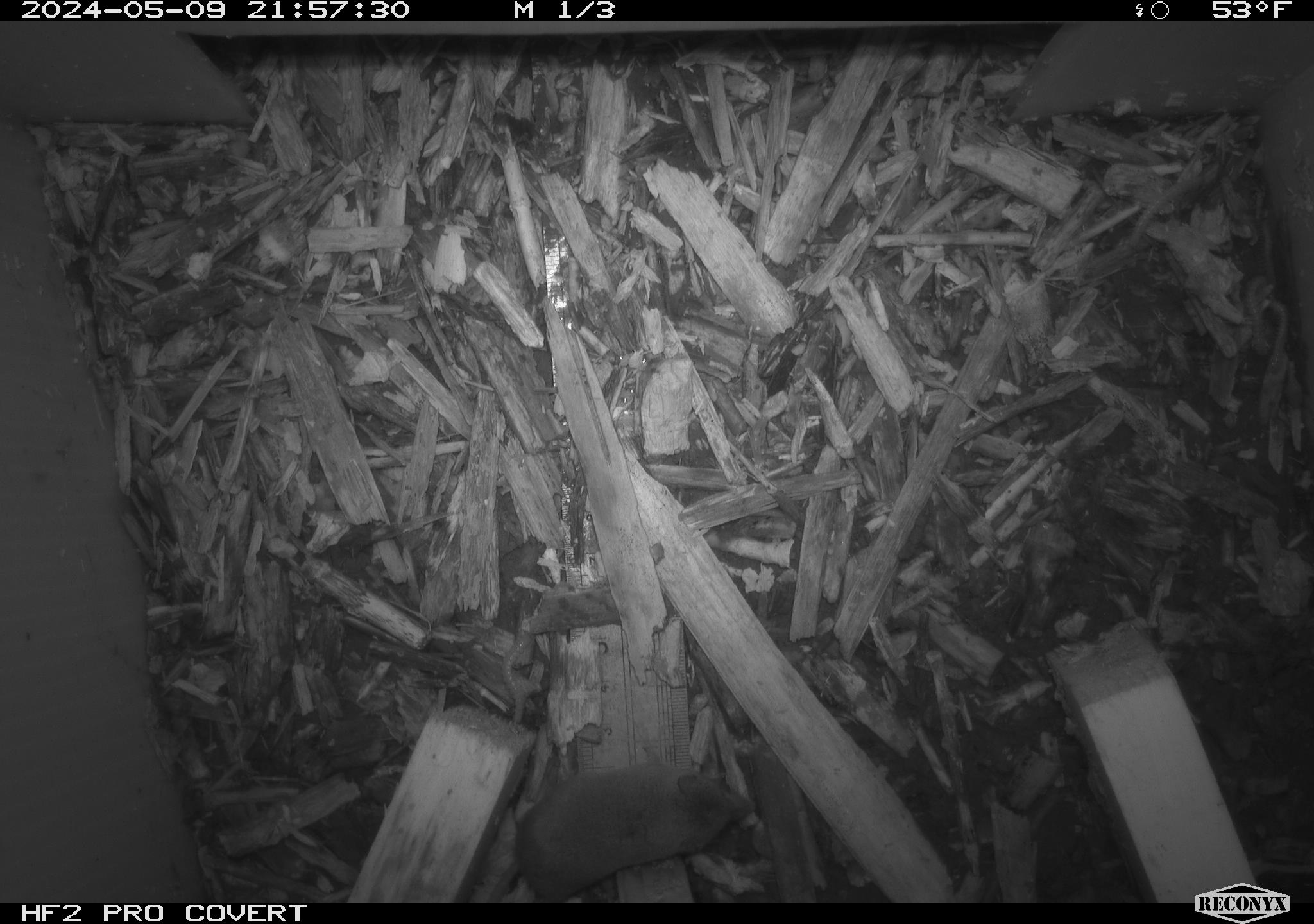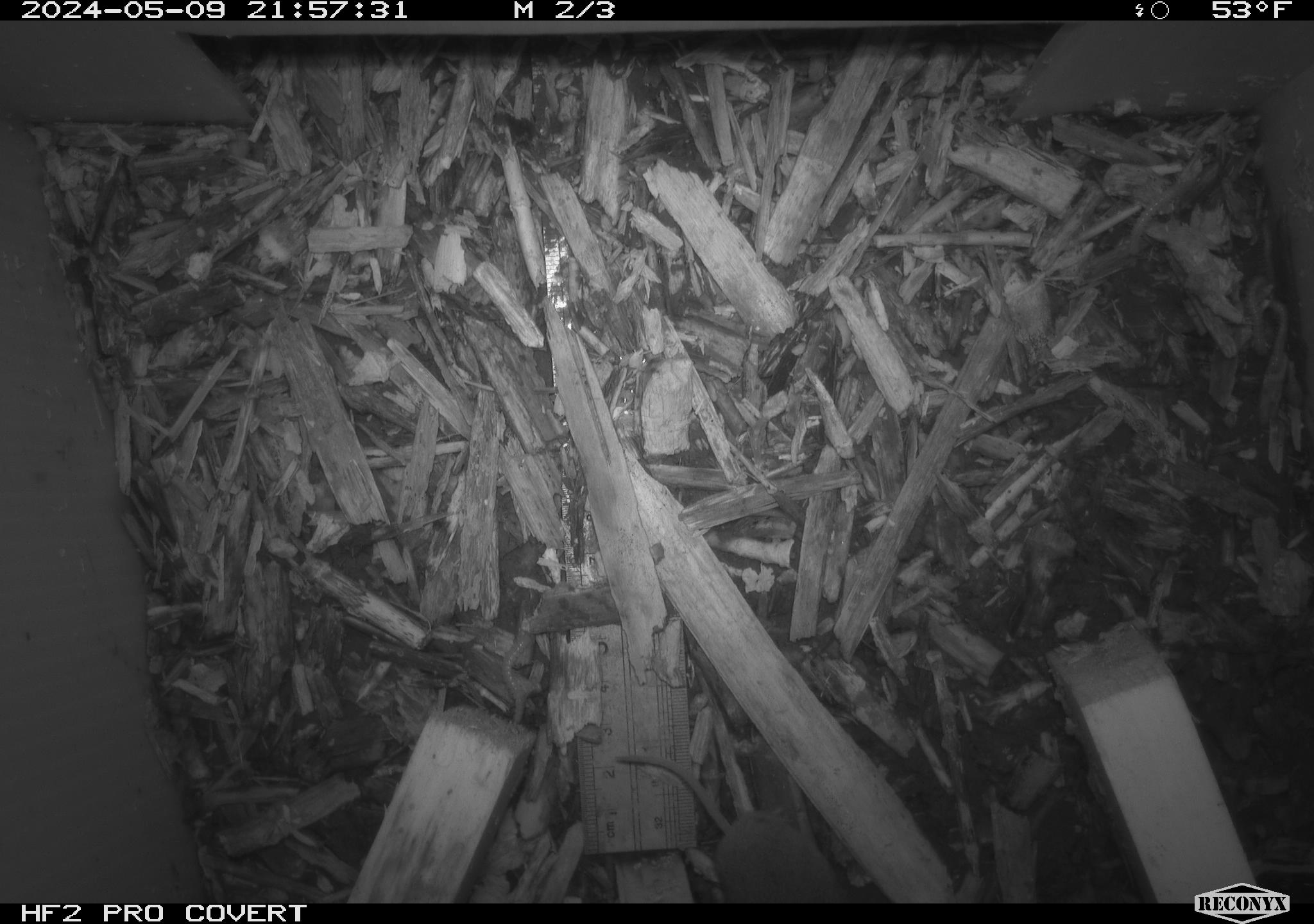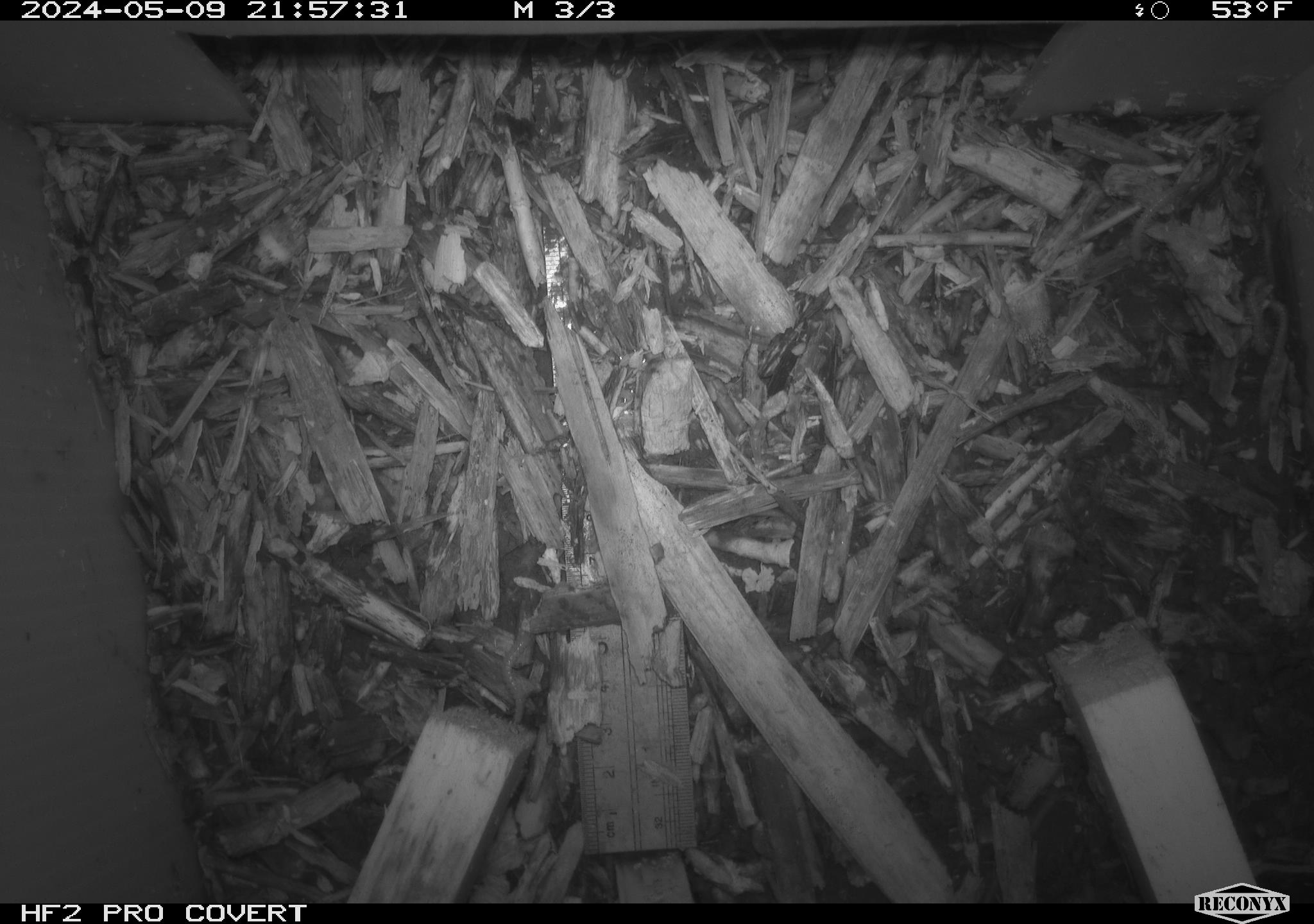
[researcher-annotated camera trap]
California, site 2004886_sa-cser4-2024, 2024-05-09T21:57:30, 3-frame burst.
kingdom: Animalia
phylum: Chordata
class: Mammalia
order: Eulipotyphla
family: Soricidae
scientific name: Soricidae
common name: shrews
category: soricidae family